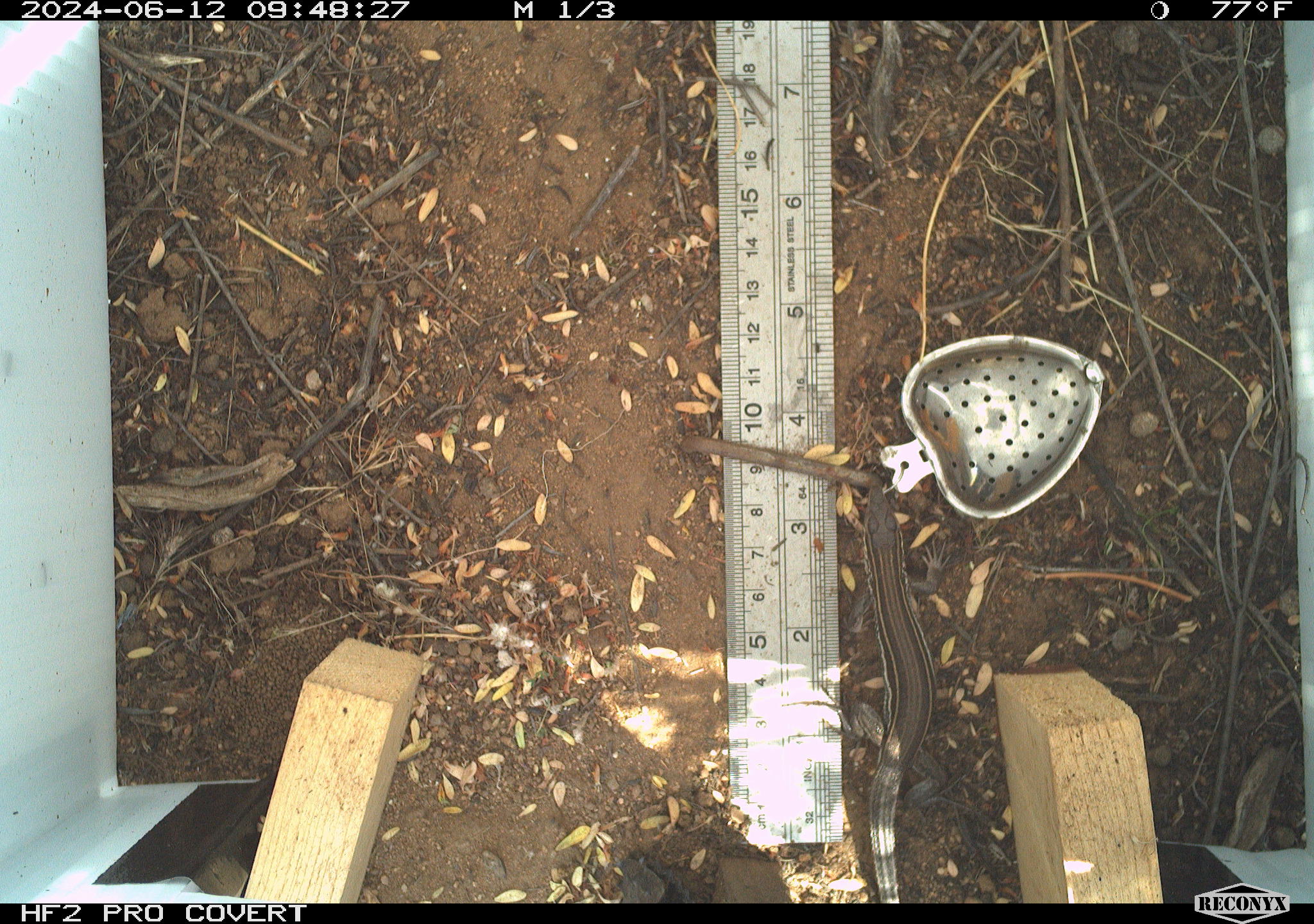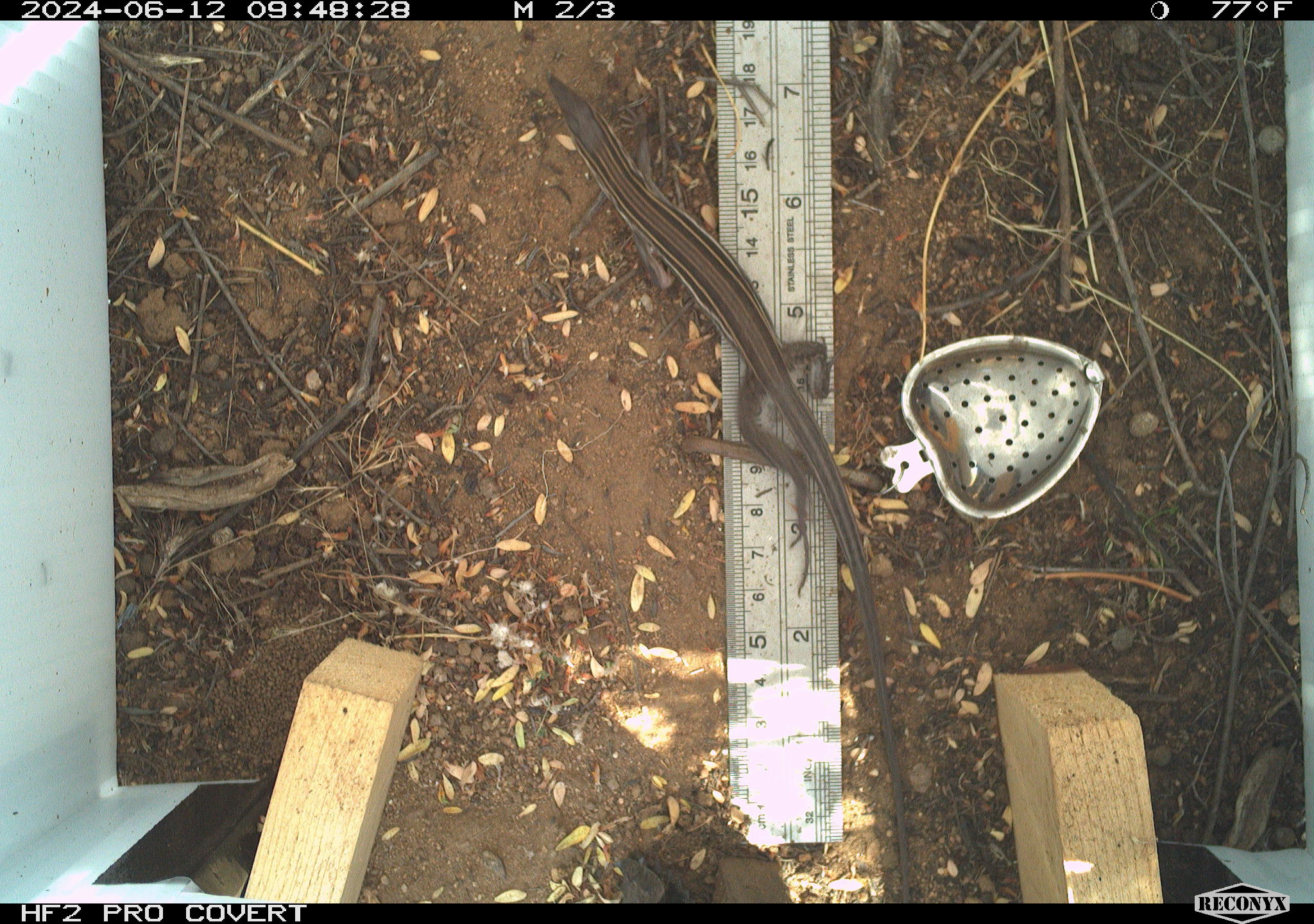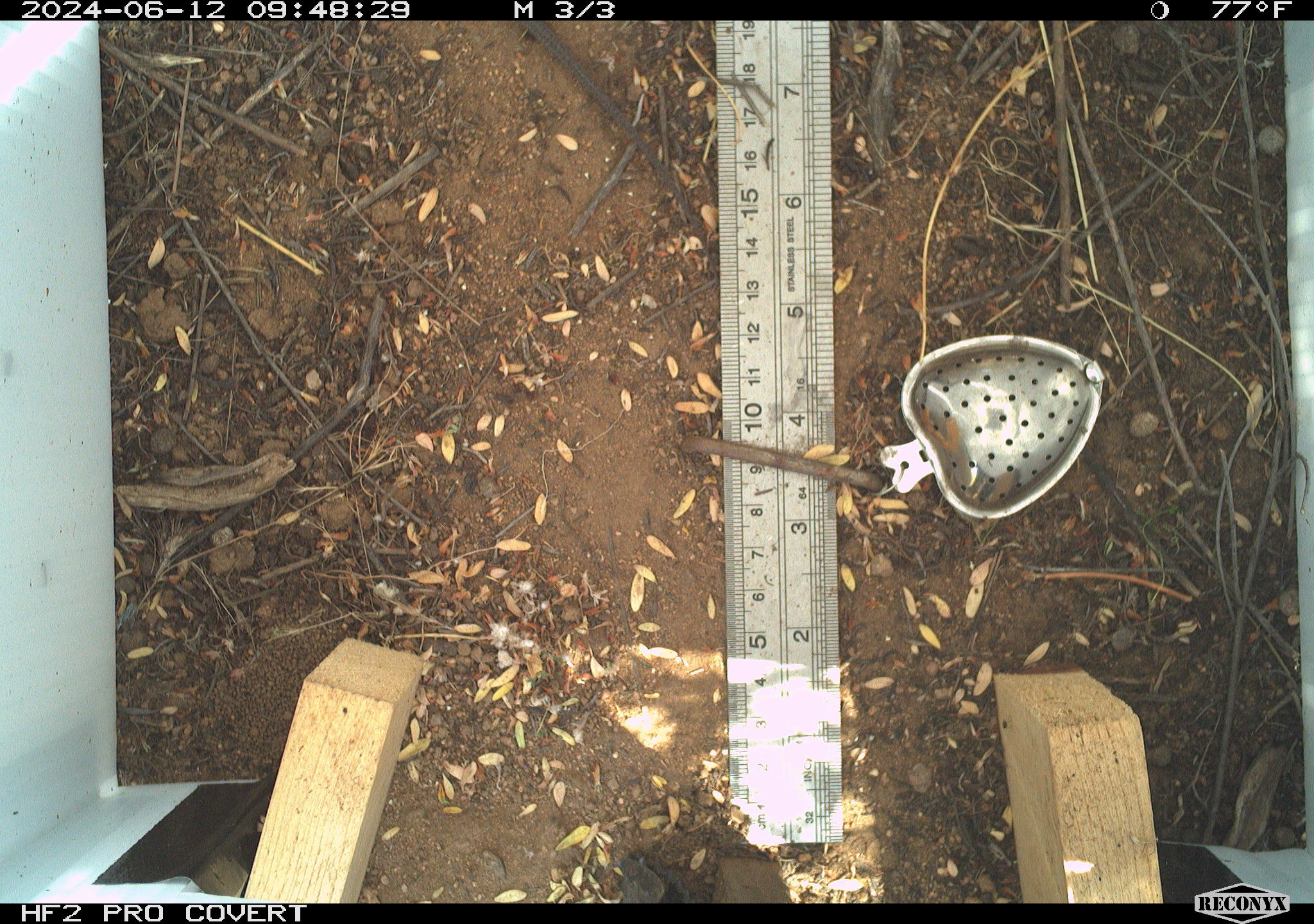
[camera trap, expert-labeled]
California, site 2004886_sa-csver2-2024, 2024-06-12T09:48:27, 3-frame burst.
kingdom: Animalia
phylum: Chordata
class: Reptilia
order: Squamata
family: Scincidae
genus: Plestiodon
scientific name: Plestiodon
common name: blue-tailed skinks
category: plestiodon species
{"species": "plestiodon species (blue-tailed skinks) (Plestiodon)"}